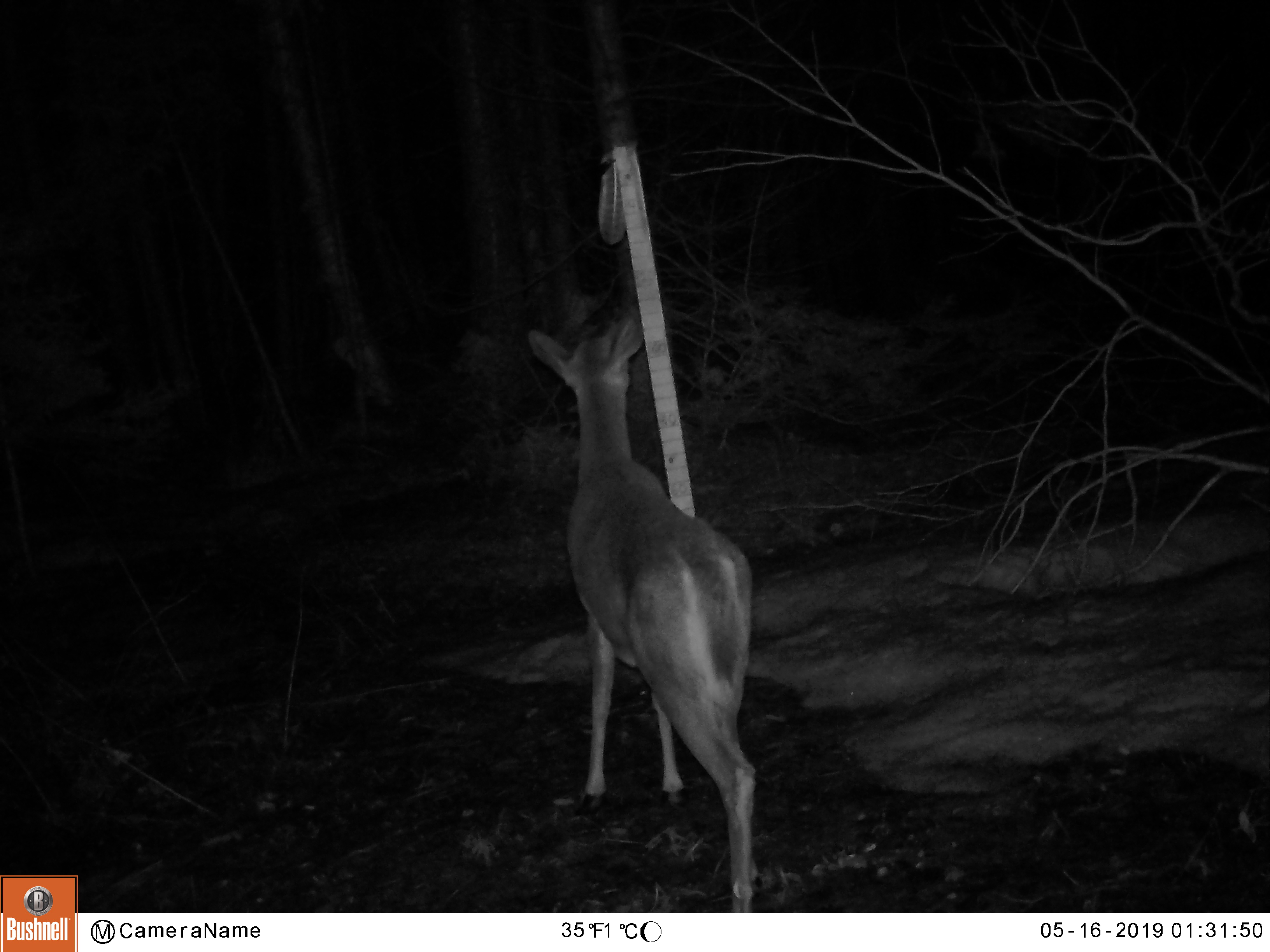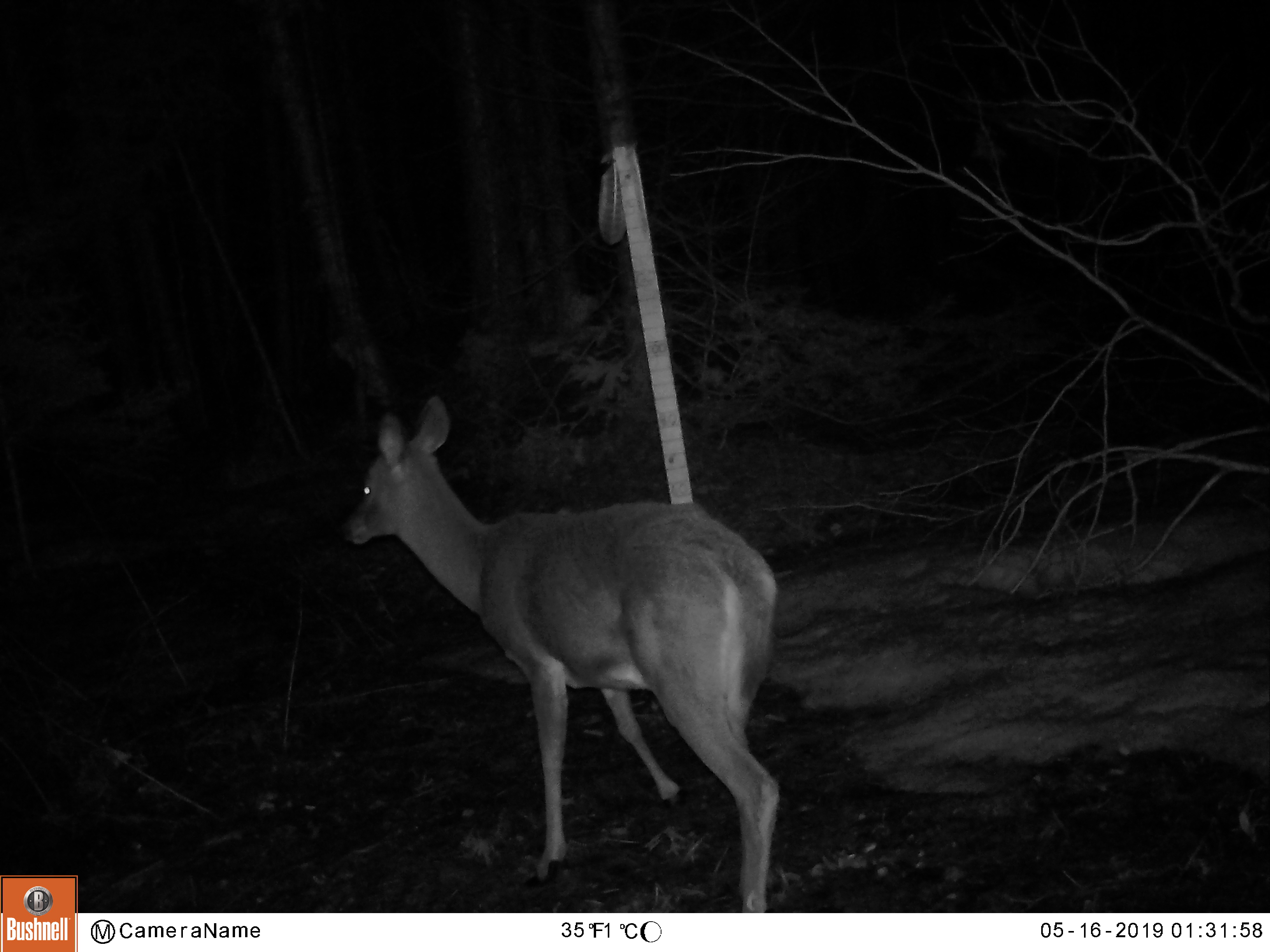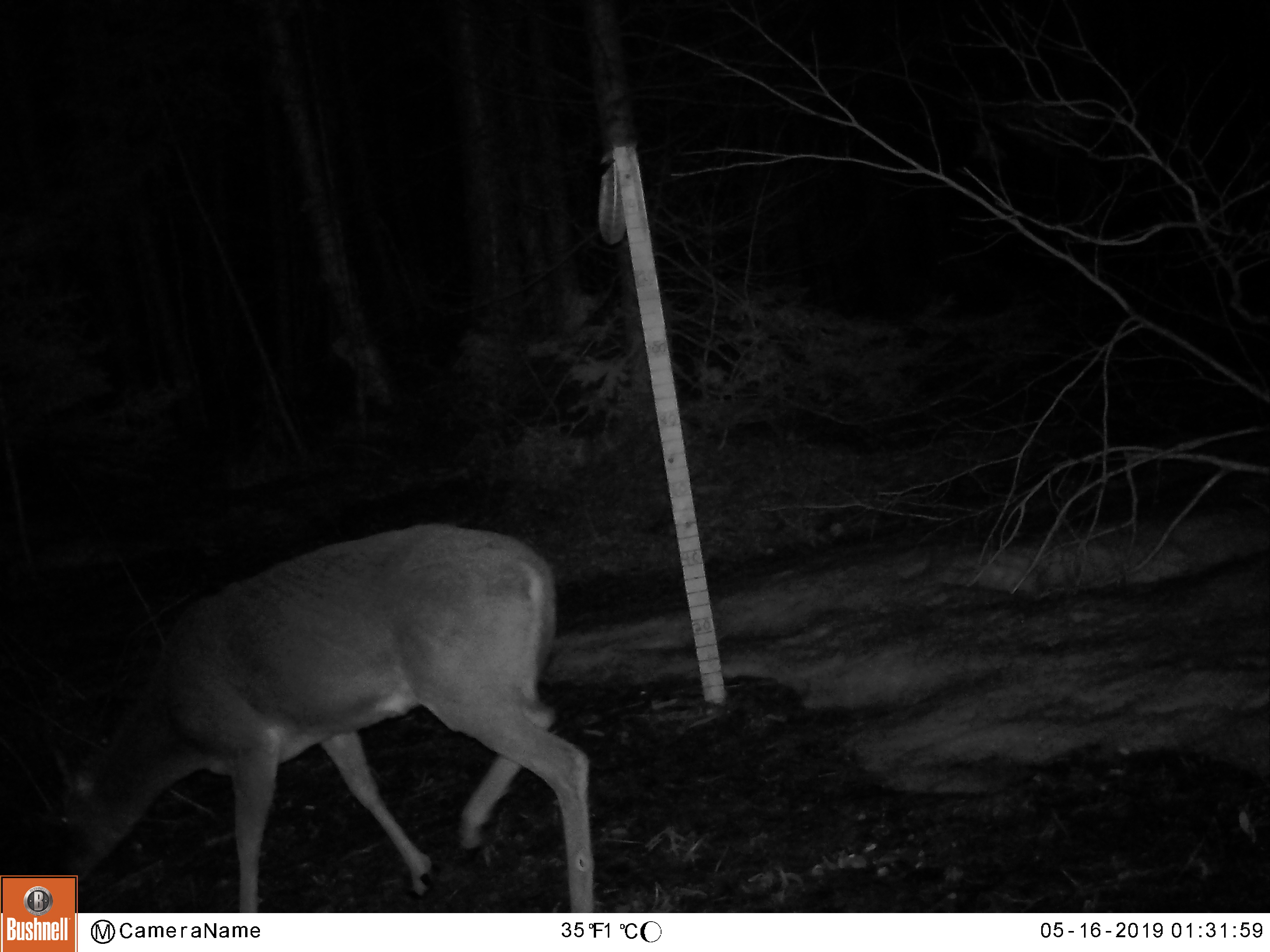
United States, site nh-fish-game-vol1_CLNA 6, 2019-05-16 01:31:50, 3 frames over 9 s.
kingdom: Animalia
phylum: Chordata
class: Mammalia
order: Artiodactyla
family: Cervidae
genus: Odocoileus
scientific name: Odocoileus virginianus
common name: white-tailed deer